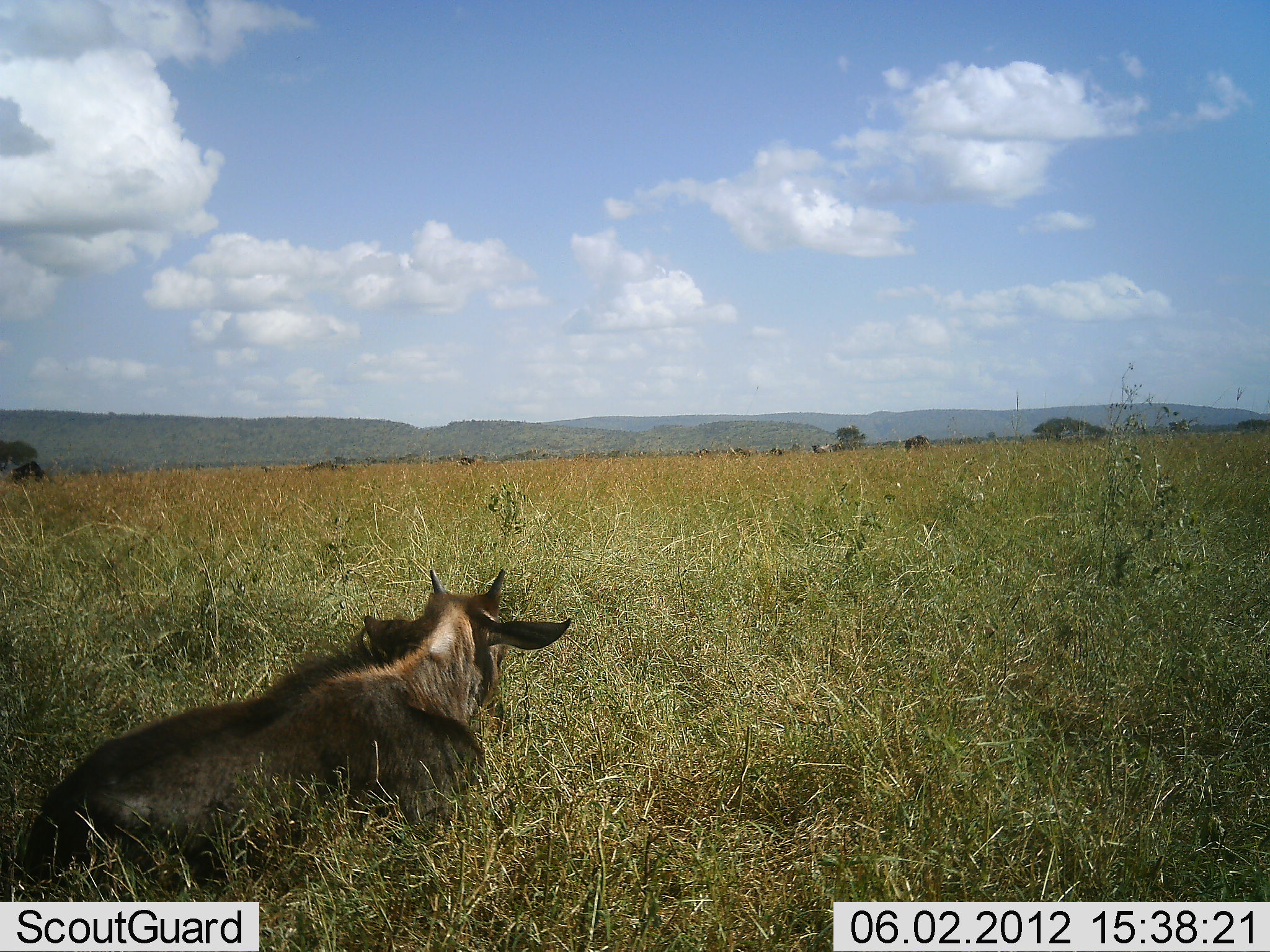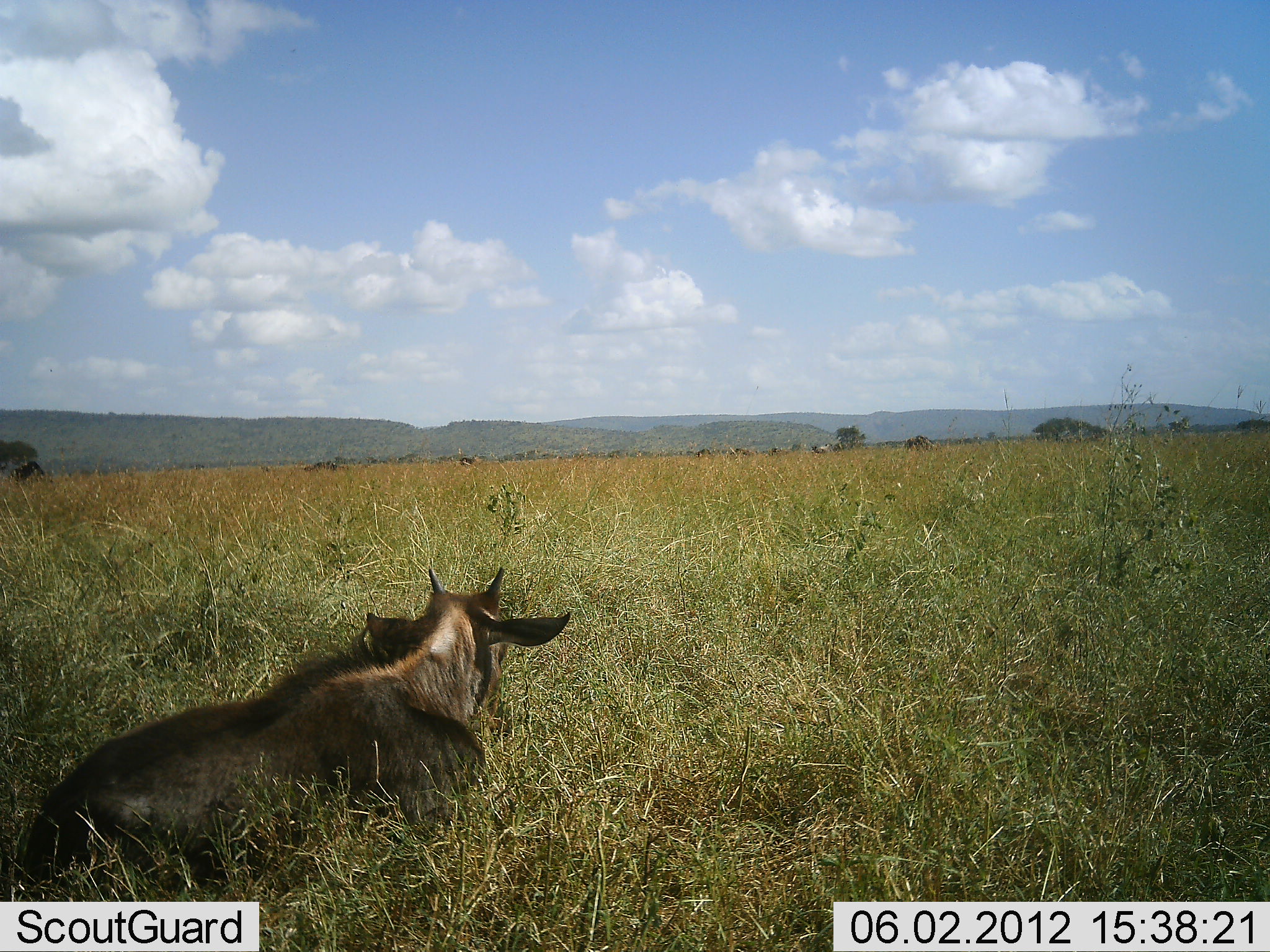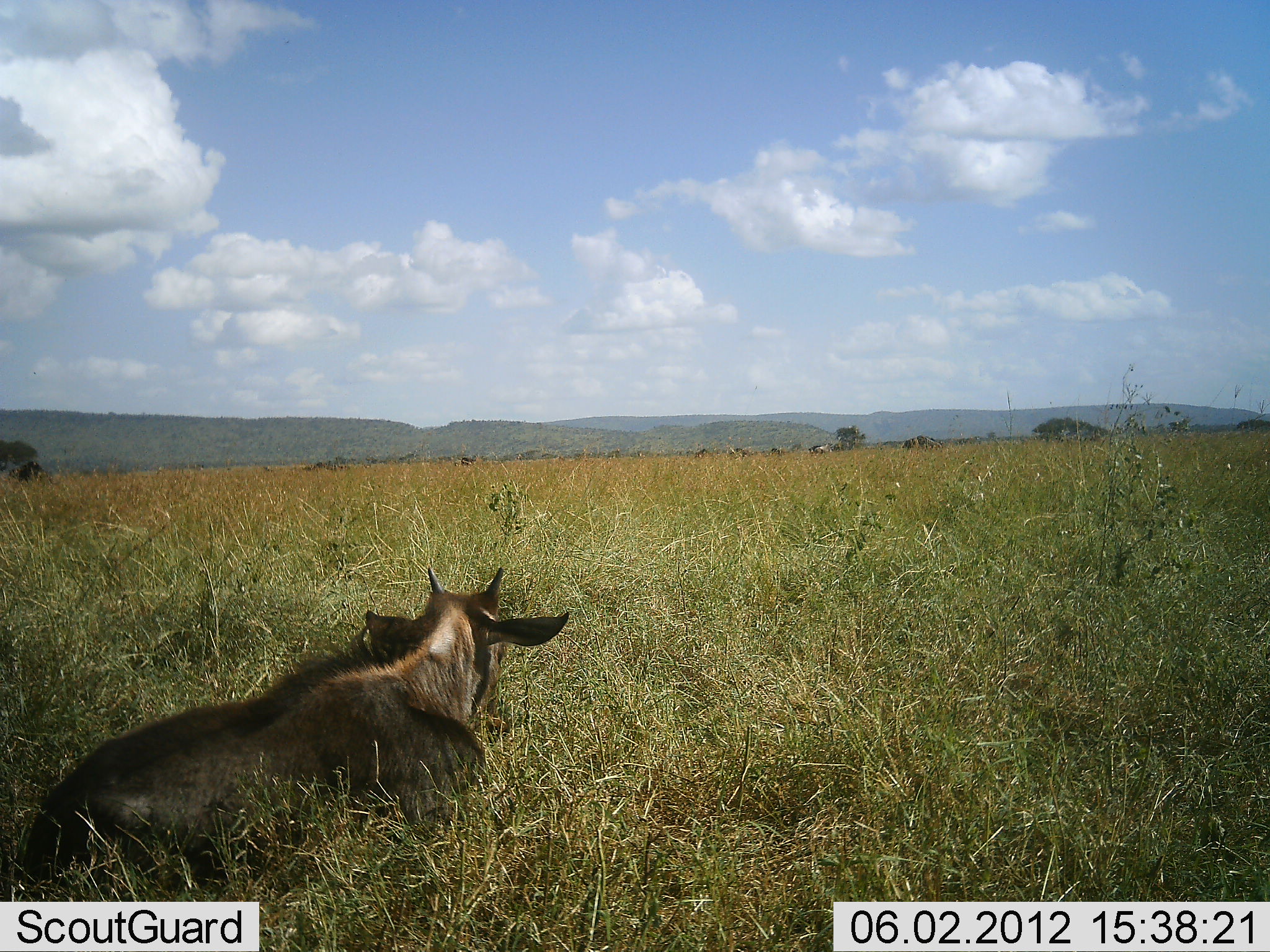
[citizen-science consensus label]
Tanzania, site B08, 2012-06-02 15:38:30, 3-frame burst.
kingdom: Animalia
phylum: Chordata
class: Mammalia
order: Artiodactyla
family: Bovidae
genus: Connochaetes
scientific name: Connochaetes taurinus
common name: blue wildebeest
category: wildebeest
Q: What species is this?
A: Wildebeest (blue wildebeest) (Connochaetes taurinus).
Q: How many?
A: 1.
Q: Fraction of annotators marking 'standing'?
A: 0%.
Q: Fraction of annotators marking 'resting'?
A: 100%.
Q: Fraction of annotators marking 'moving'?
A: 0%.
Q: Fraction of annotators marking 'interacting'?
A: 0%.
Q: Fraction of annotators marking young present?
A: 20%.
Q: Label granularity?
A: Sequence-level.